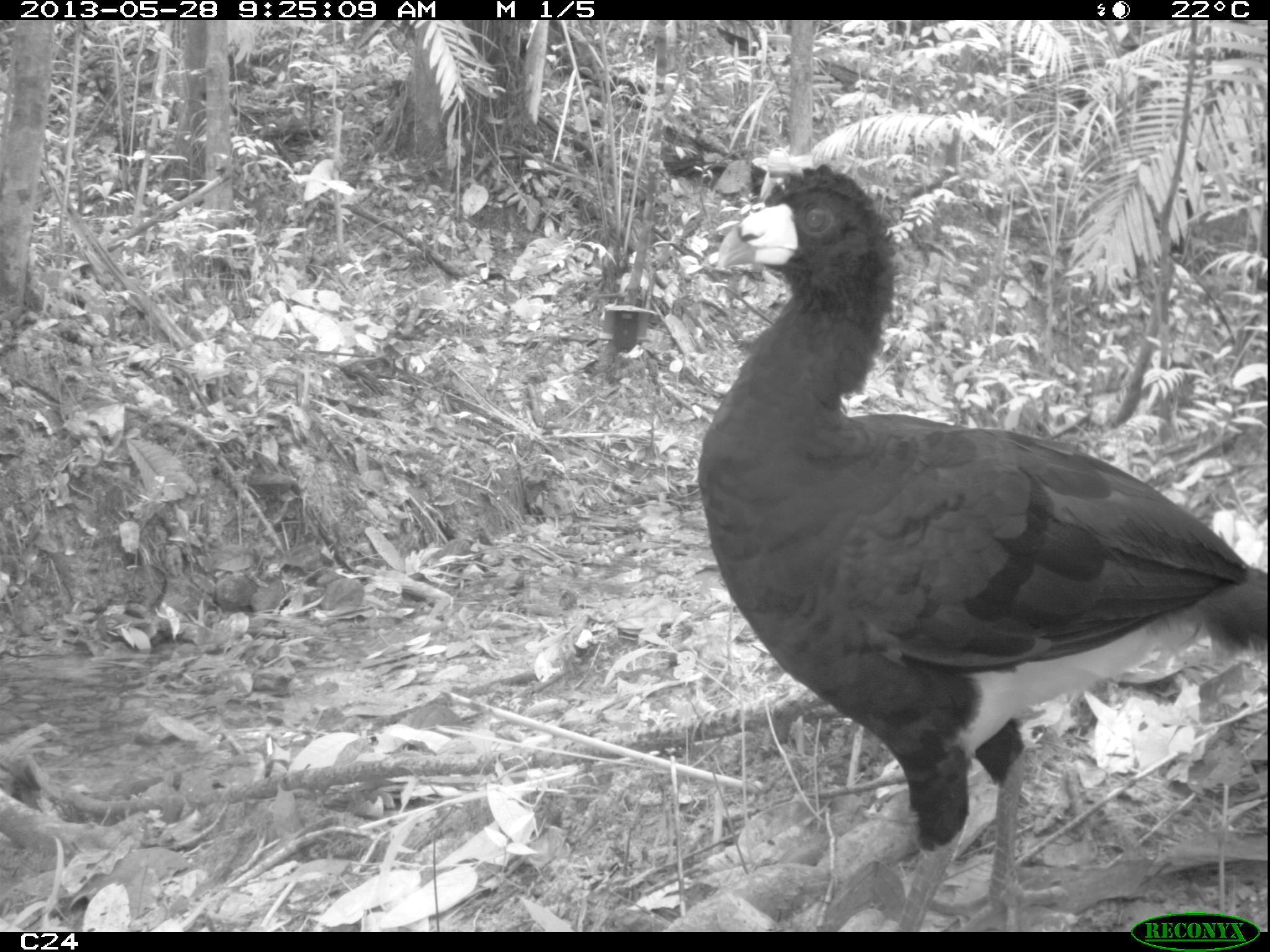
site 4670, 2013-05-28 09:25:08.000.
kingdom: Animalia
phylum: Chordata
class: Aves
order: Galliformes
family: Cracidae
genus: Crax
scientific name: Crax alector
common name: black curassow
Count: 1.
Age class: adult.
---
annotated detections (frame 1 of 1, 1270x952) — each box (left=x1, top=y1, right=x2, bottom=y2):
crax alector: (left=694, top=163, right=1263, bottom=930)